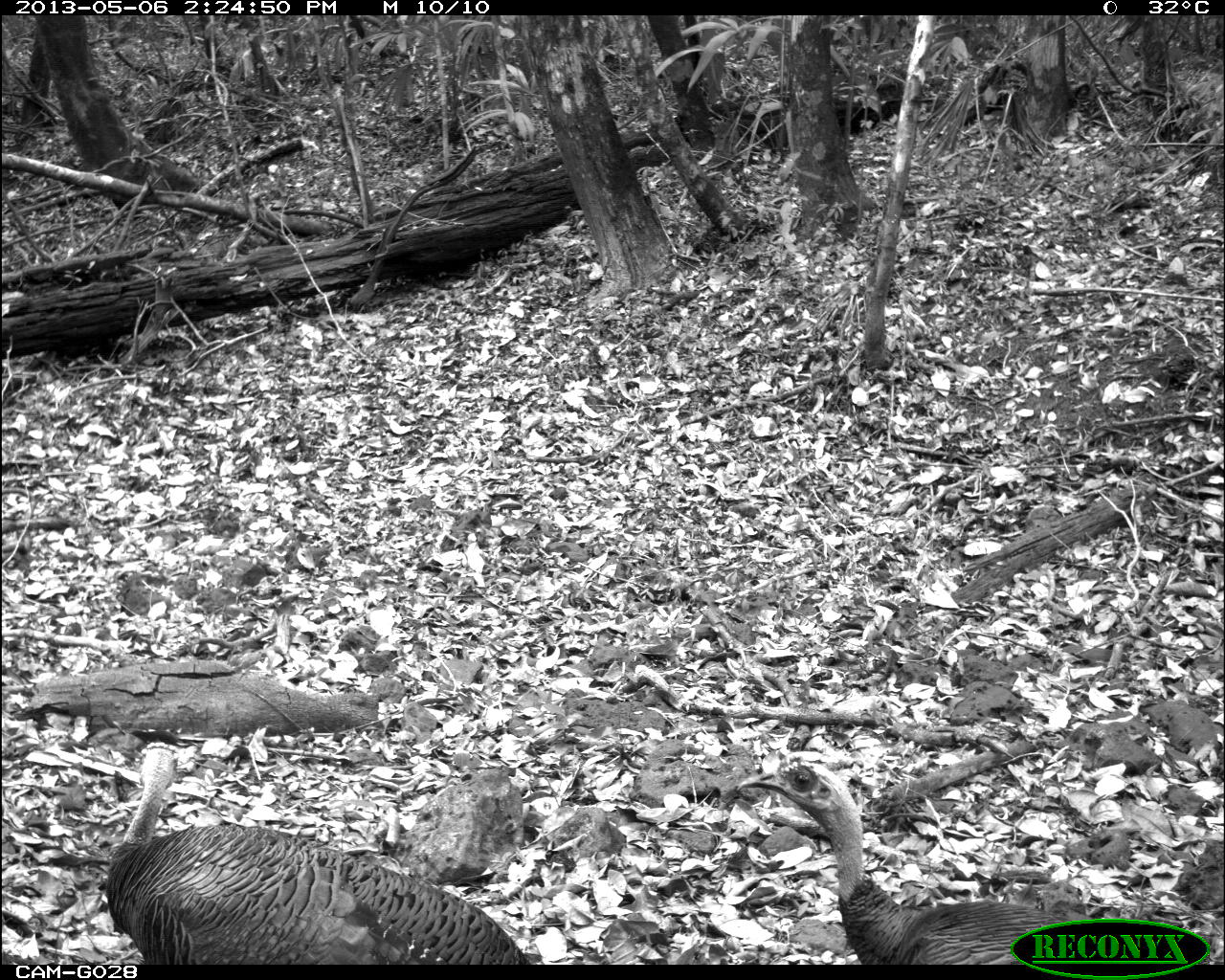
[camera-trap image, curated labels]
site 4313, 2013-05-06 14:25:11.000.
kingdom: Animalia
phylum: Chordata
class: Aves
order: Galliformes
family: Phasianidae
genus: Meleagris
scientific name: Meleagris ocellata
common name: ocellated turkey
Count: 3.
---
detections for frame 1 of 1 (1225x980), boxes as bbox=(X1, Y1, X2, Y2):
meleagris ocellata: bbox=(105, 740, 531, 965); bbox=(734, 758, 1090, 965)